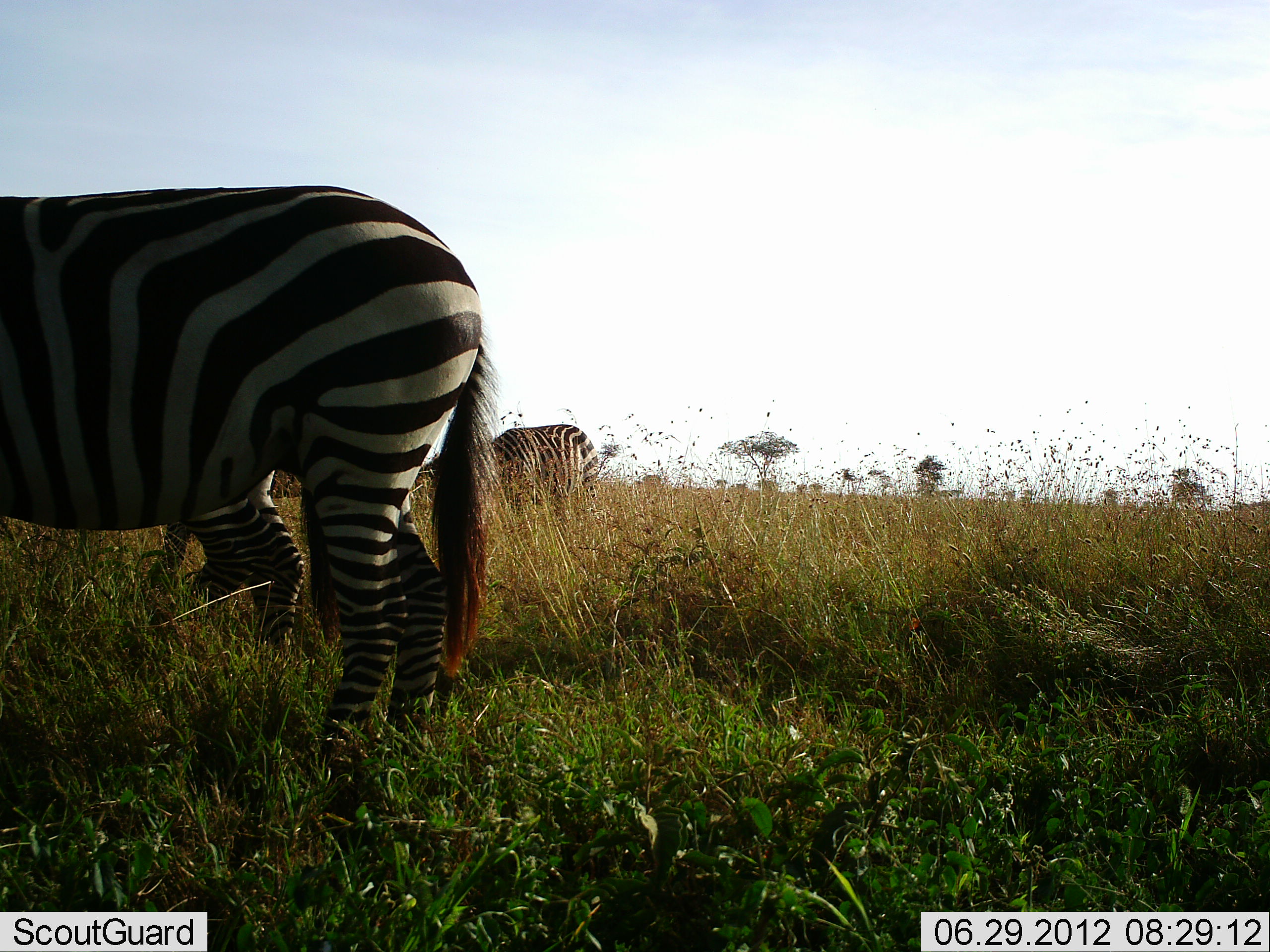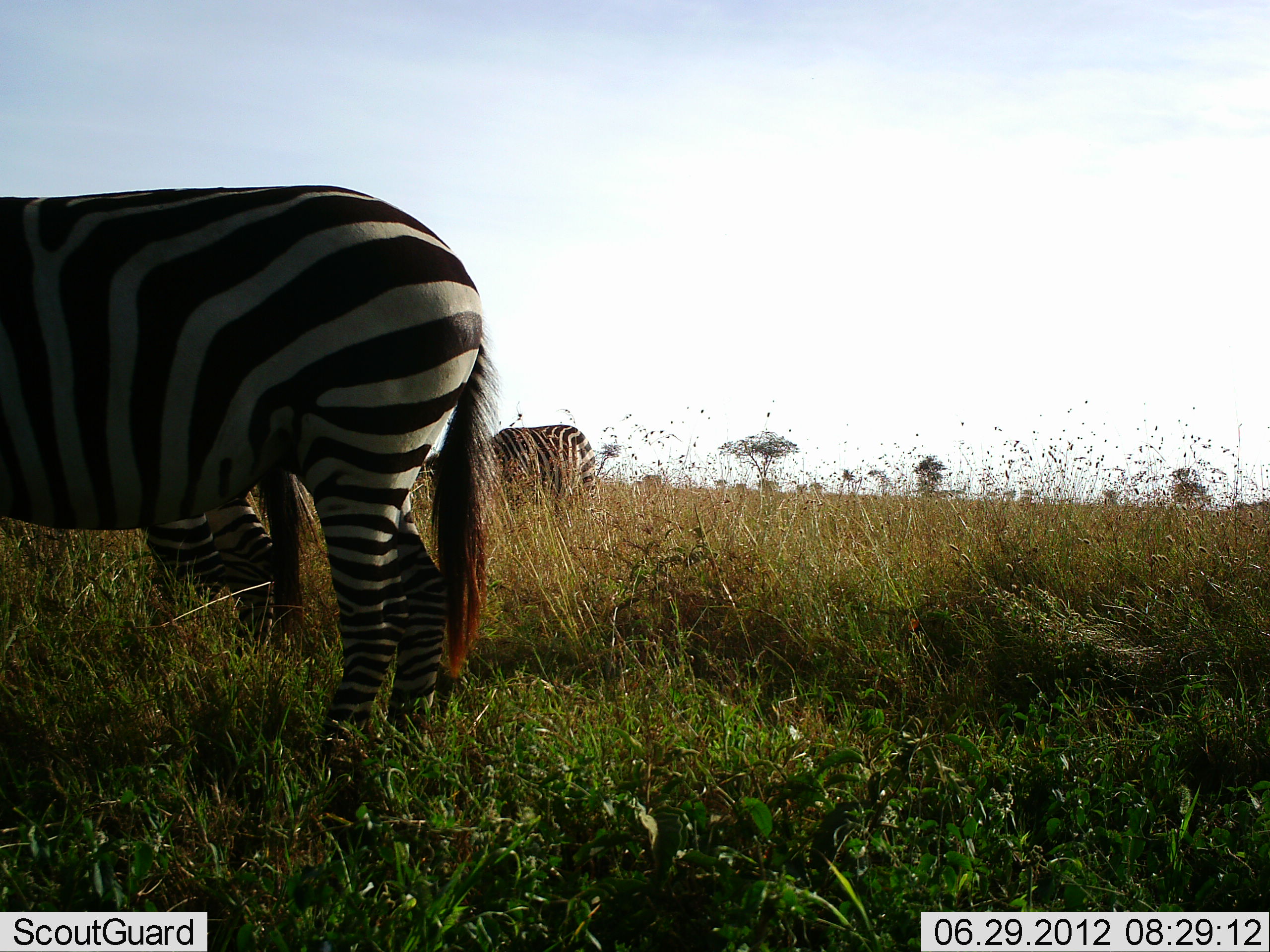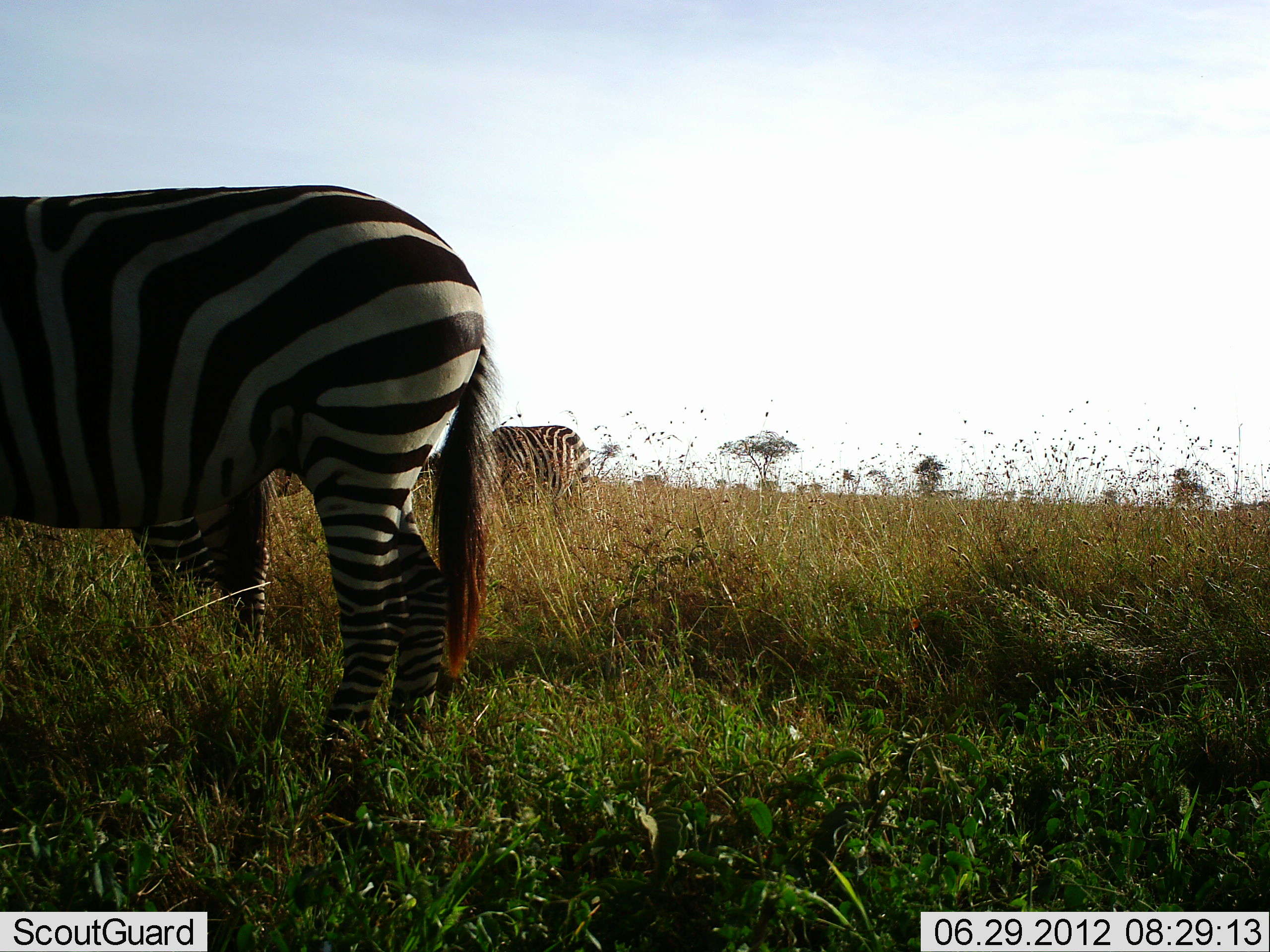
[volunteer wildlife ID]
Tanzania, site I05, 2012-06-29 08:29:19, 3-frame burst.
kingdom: Animalia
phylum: Chordata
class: Mammalia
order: Perissodactyla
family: Equidae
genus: Equus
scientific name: Equus quagga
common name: plains zebra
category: zebra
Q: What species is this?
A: Zebra (plains zebra) (Equus quagga).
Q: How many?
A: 3.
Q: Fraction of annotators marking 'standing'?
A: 80%.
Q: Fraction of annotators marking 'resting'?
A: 10%.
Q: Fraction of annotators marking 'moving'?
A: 10%.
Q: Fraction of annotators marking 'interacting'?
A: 0%.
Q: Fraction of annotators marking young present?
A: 10%.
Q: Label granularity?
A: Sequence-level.